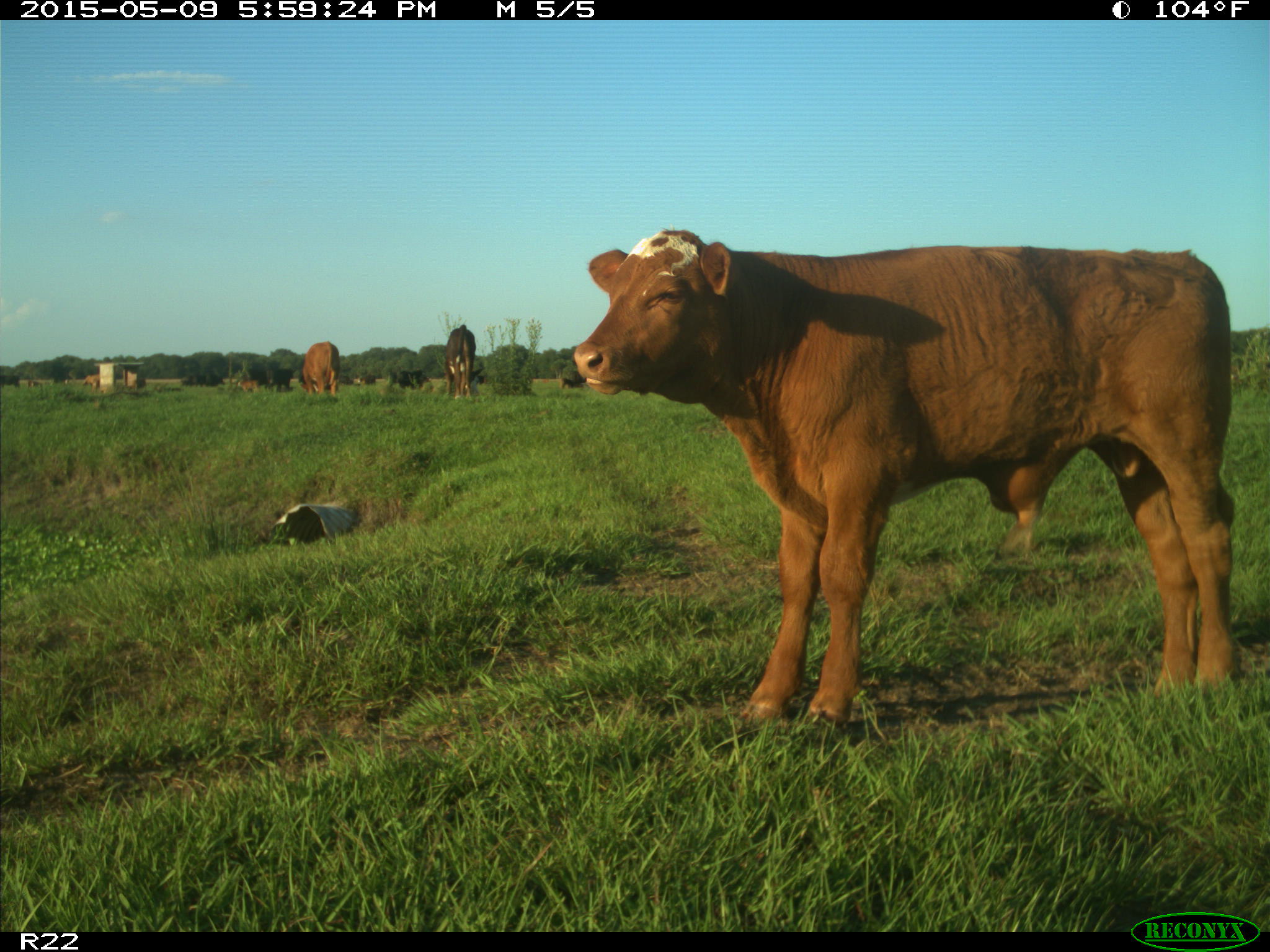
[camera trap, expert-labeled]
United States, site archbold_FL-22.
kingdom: Animalia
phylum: Chordata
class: Mammalia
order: Artiodactyla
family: Bovidae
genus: Bos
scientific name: Bos taurus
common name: domestic cow